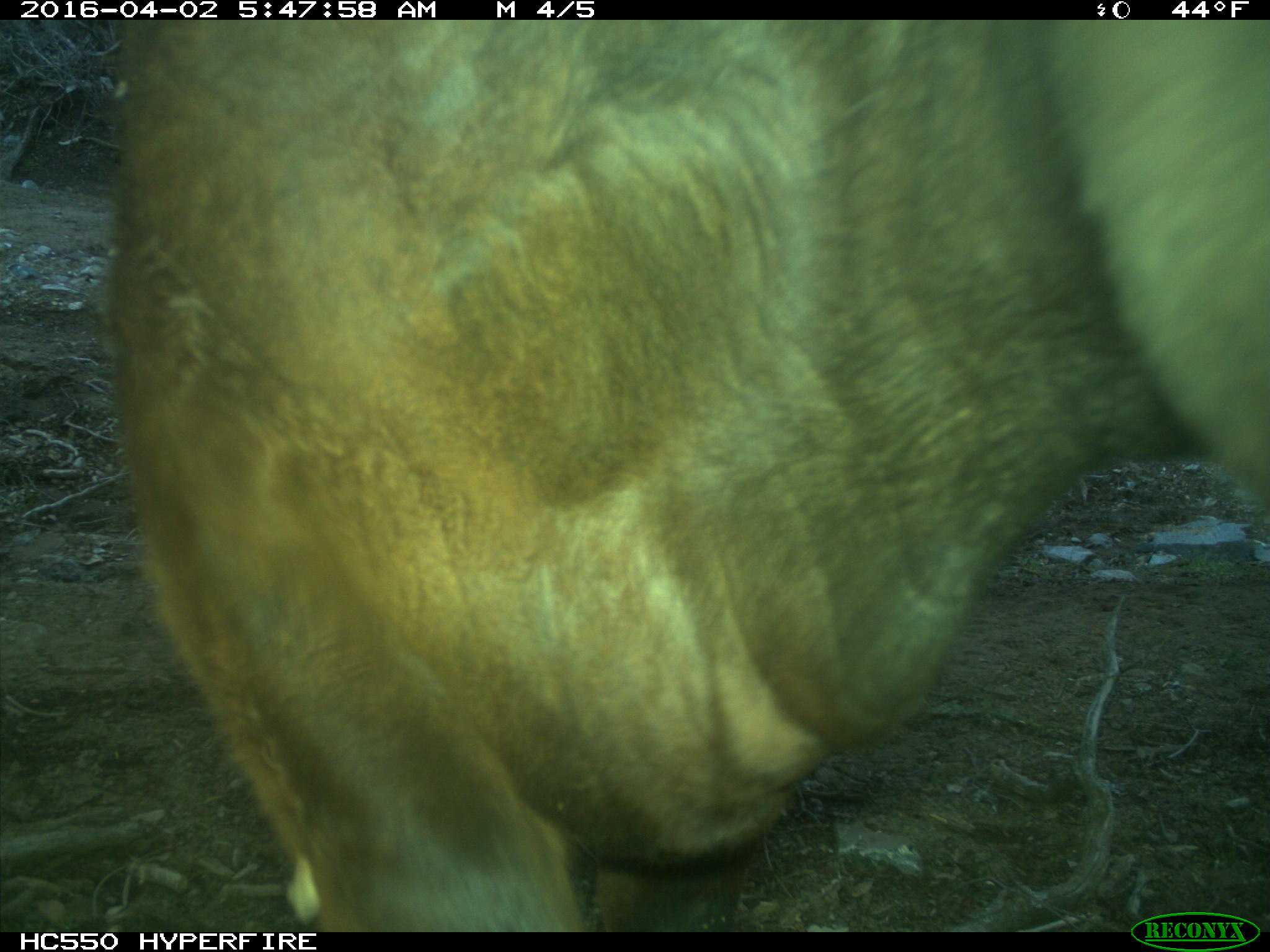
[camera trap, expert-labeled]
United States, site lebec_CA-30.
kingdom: Animalia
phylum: Chordata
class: Mammalia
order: Artiodactyla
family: Bovidae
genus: Bos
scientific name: Bos taurus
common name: domestic cow